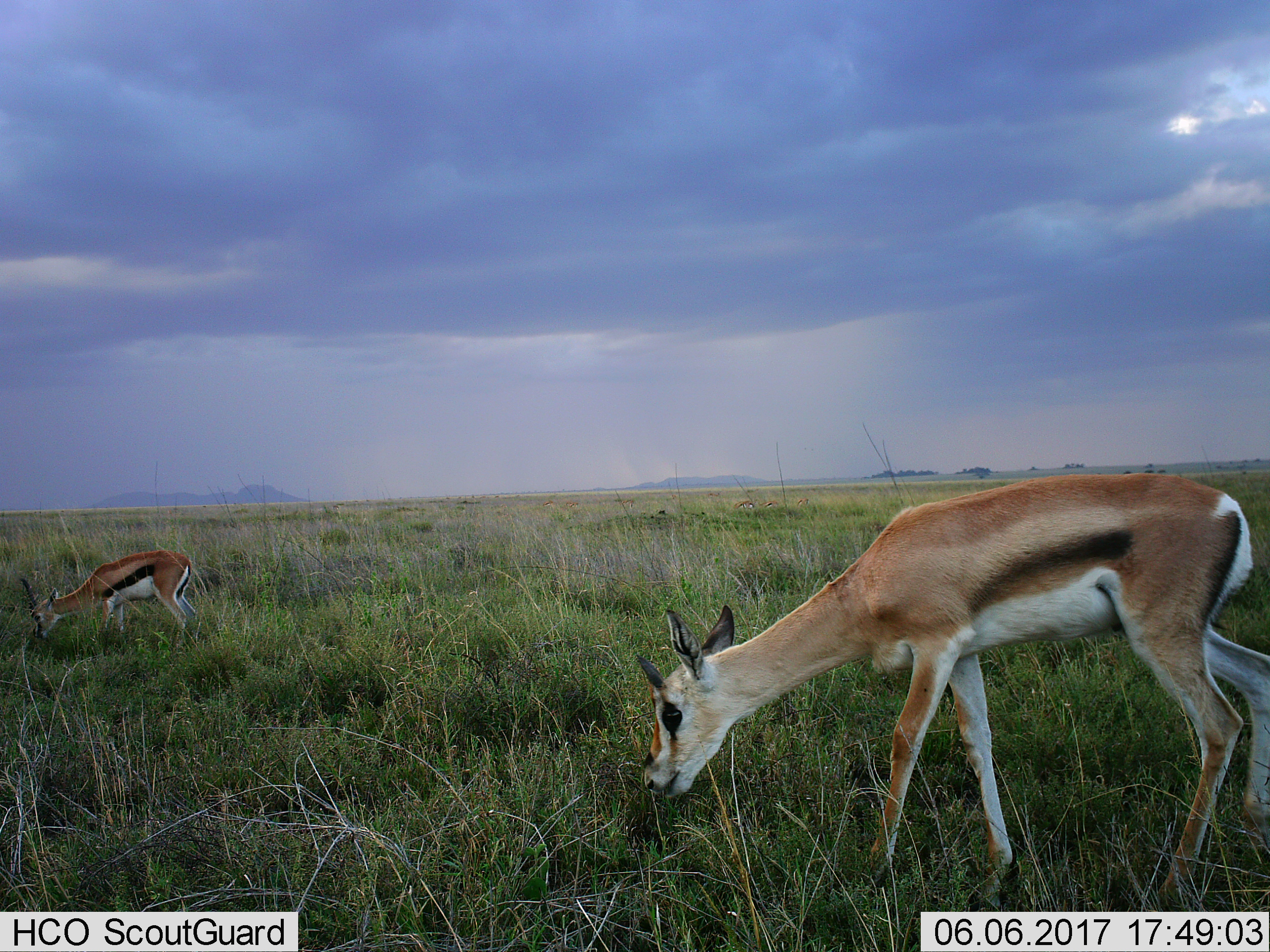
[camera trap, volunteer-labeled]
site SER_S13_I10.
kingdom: Animalia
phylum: Chordata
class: Mammalia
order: Artiodactyla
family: Bovidae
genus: Eudorcas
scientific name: Eudorcas thomsonii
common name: thomson's gazelle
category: gazellethomsons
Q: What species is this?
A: Gazellethomsons (thomson's gazelle) (Eudorcas thomsonii).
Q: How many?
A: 2.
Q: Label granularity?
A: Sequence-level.